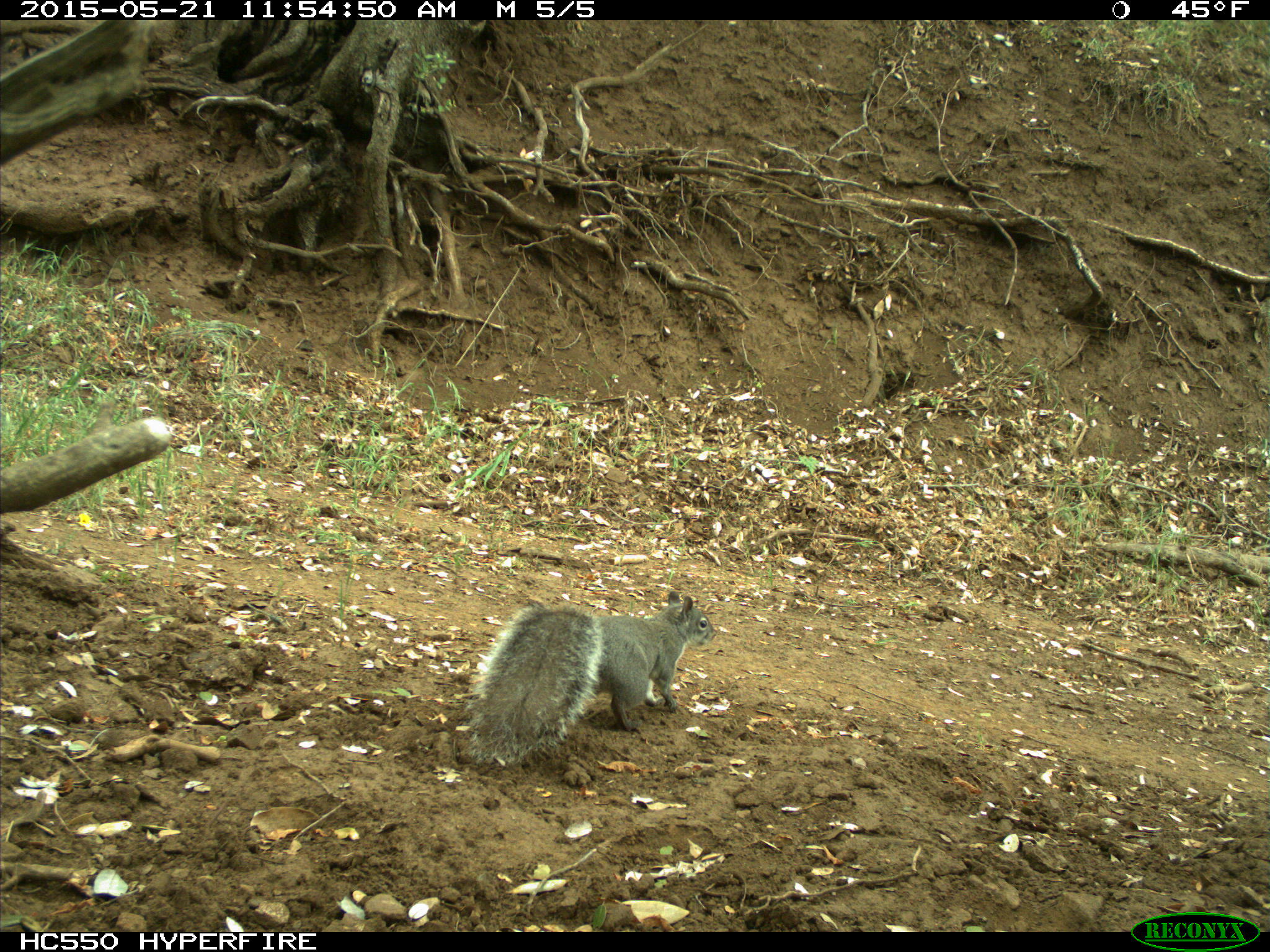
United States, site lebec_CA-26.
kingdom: Animalia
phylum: Chordata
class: Mammalia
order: Rodentia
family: Sciuridae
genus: Sciurus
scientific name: Sciurus carolinensis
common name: eastern gray squirrel